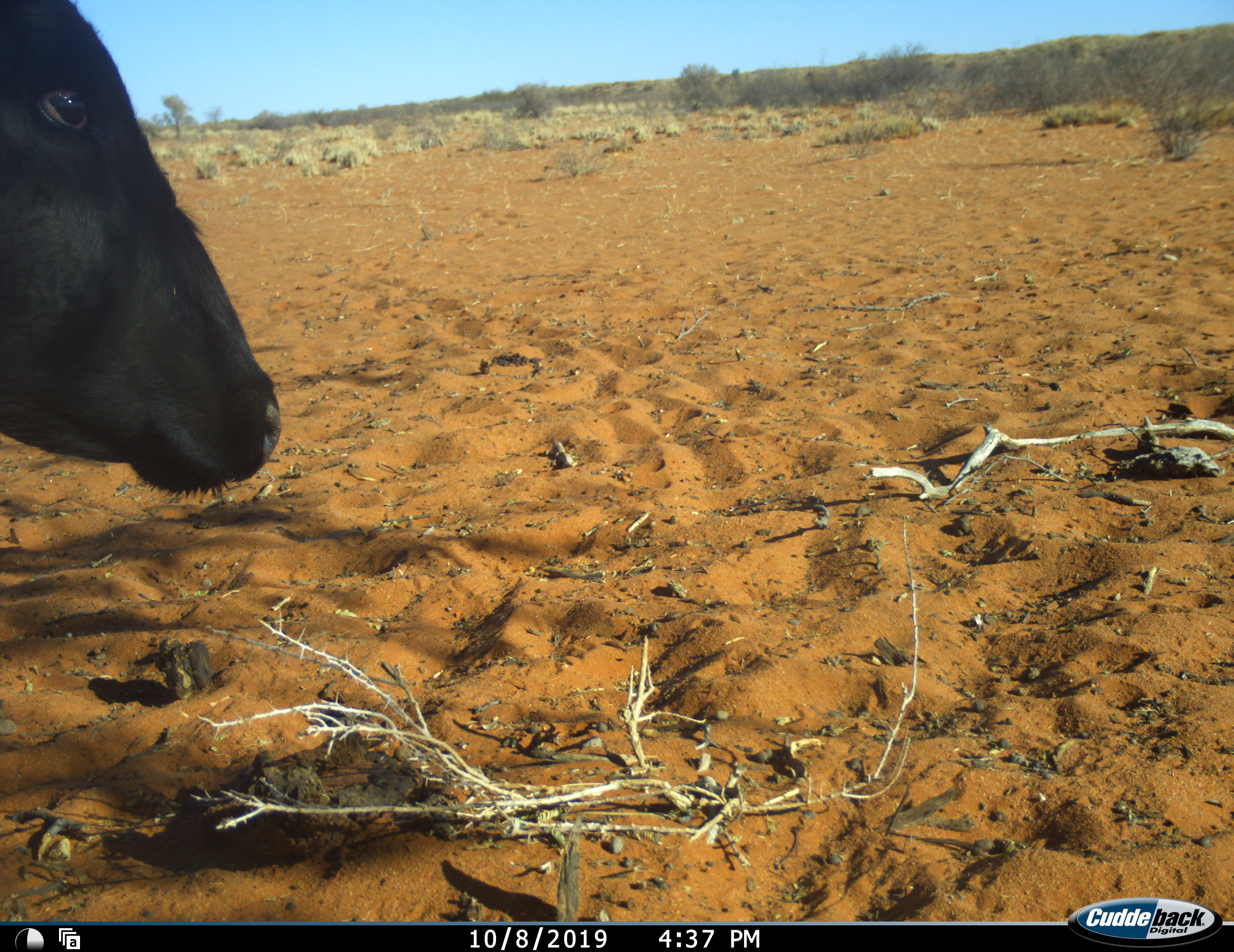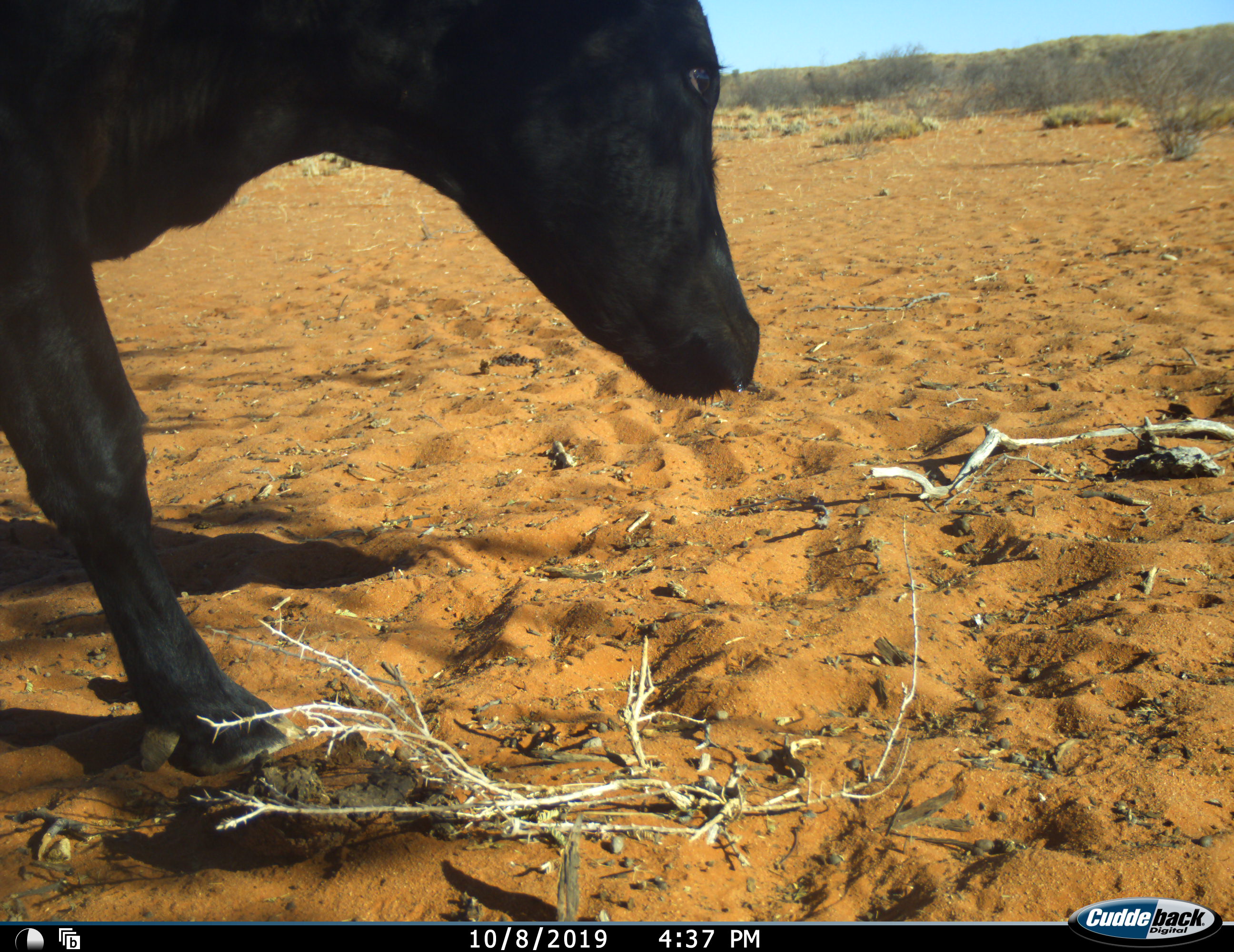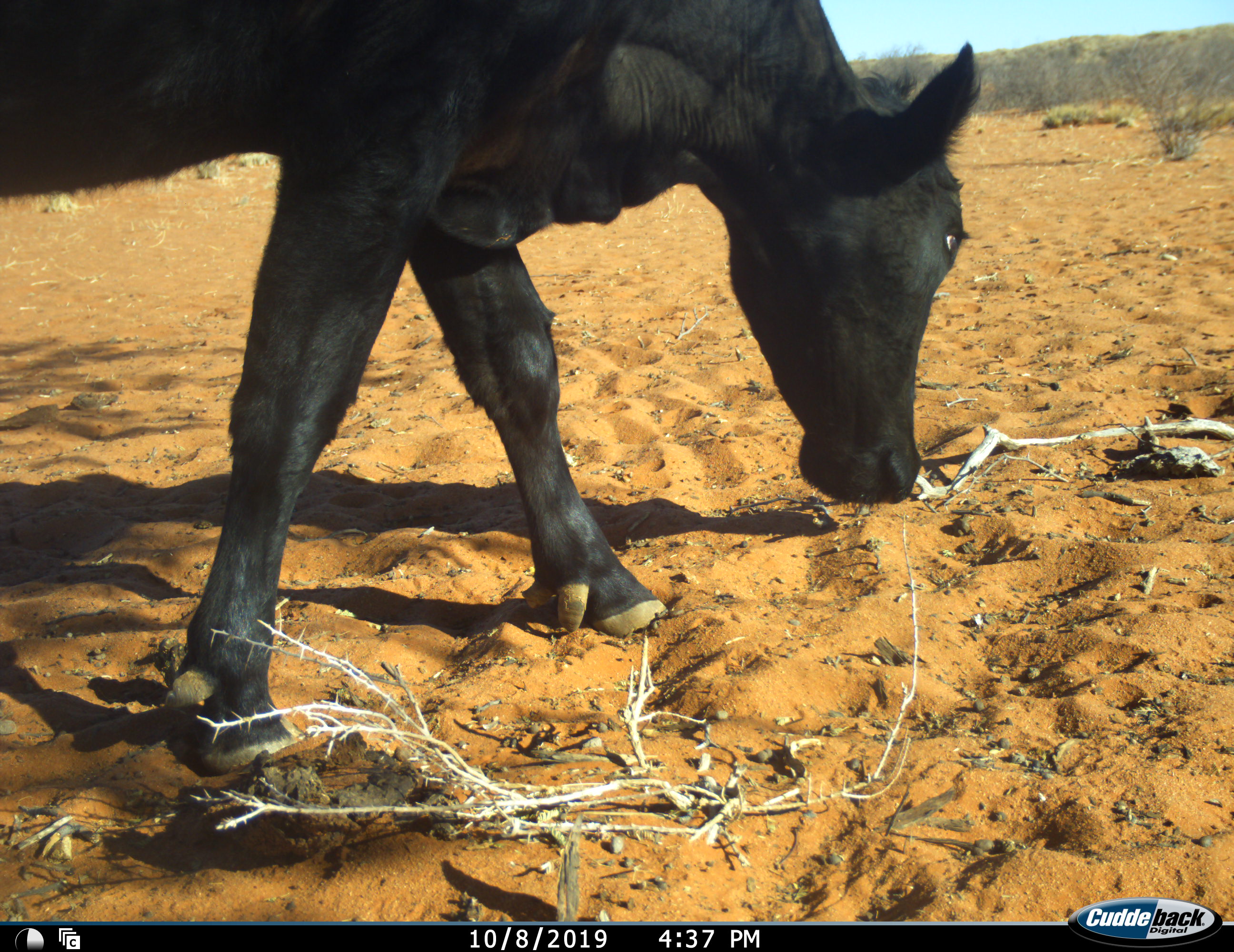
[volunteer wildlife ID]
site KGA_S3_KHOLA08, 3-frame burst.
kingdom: Animalia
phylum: Chordata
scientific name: Vertebrata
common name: domestic animal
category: domesticanimal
Domesticanimal (domestic animal) (Vertebrata), count 1. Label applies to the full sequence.